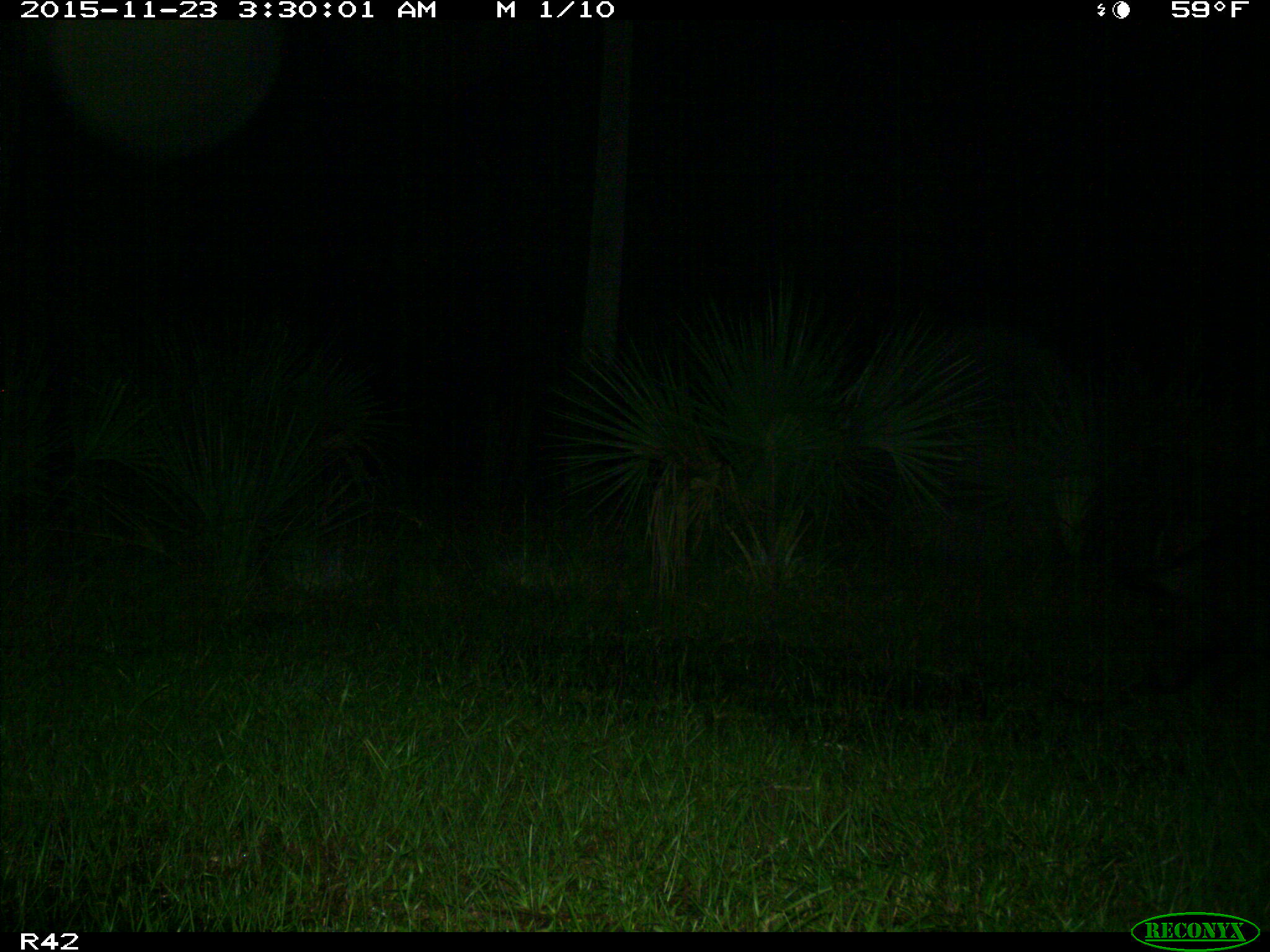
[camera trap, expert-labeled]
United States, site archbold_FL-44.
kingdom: Animalia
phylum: Chordata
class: Mammalia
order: Artiodactyla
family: Suidae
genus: Sus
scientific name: Sus scrofa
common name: wild boar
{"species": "Sus scrofa (wild boar)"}